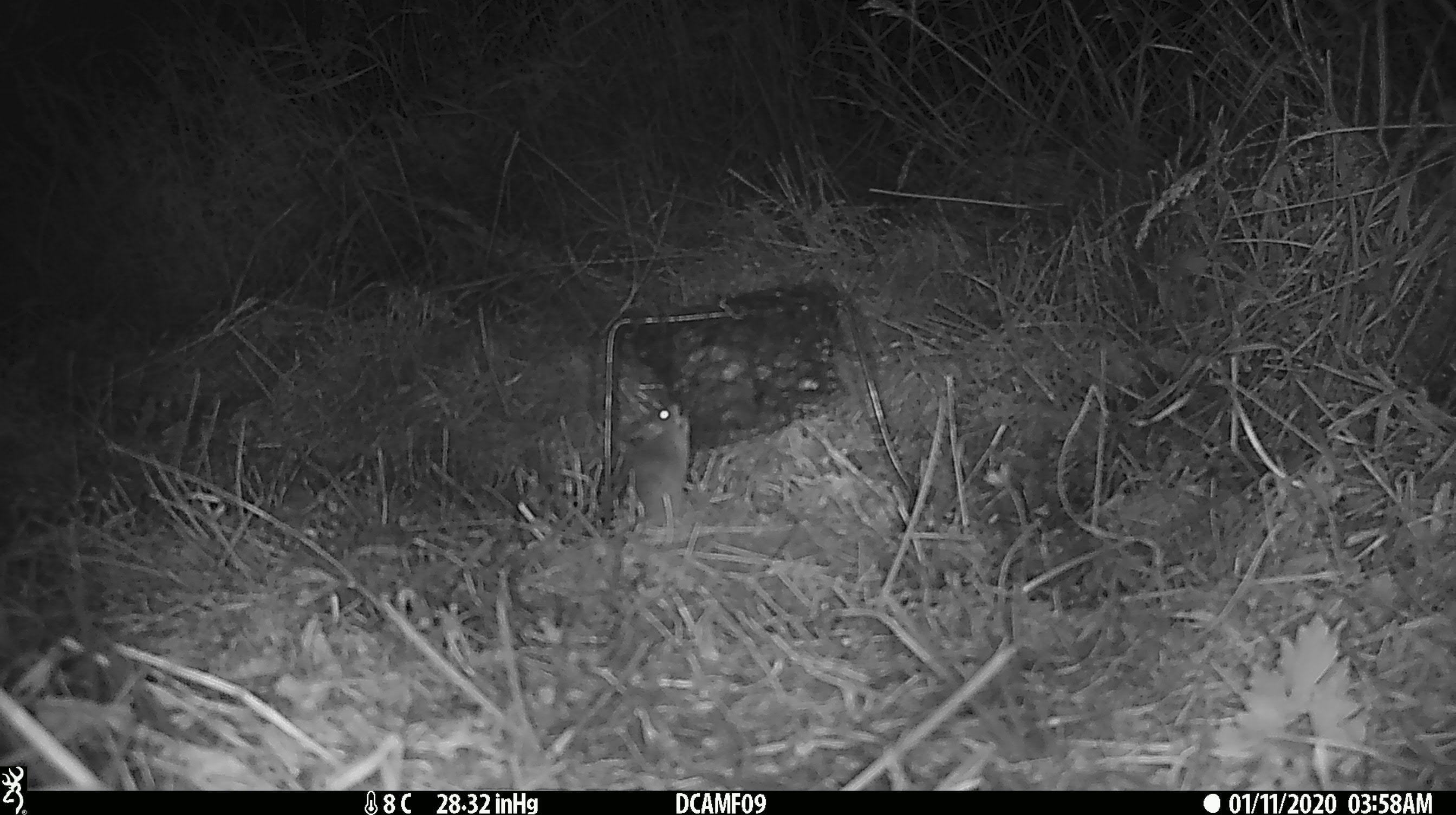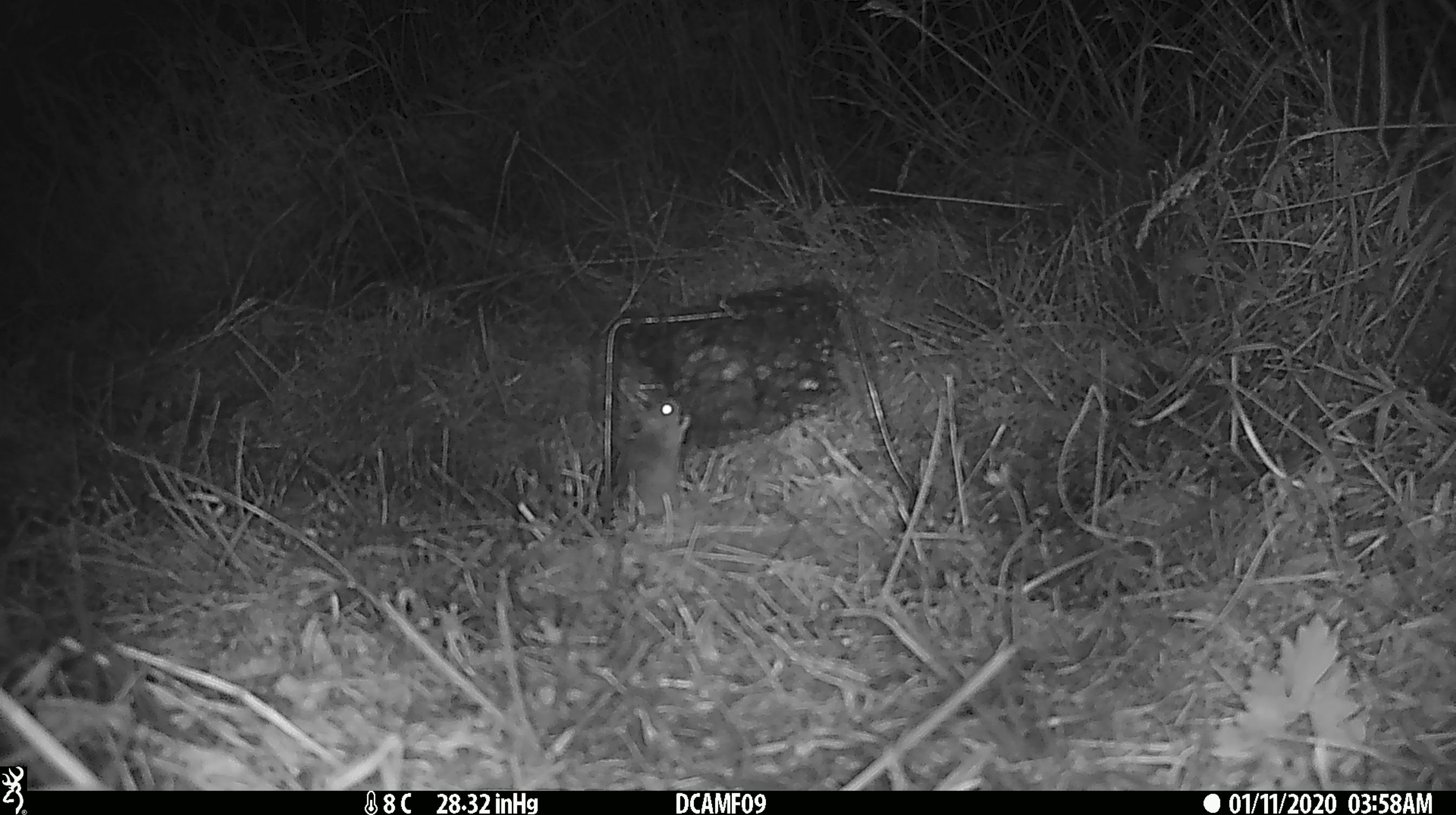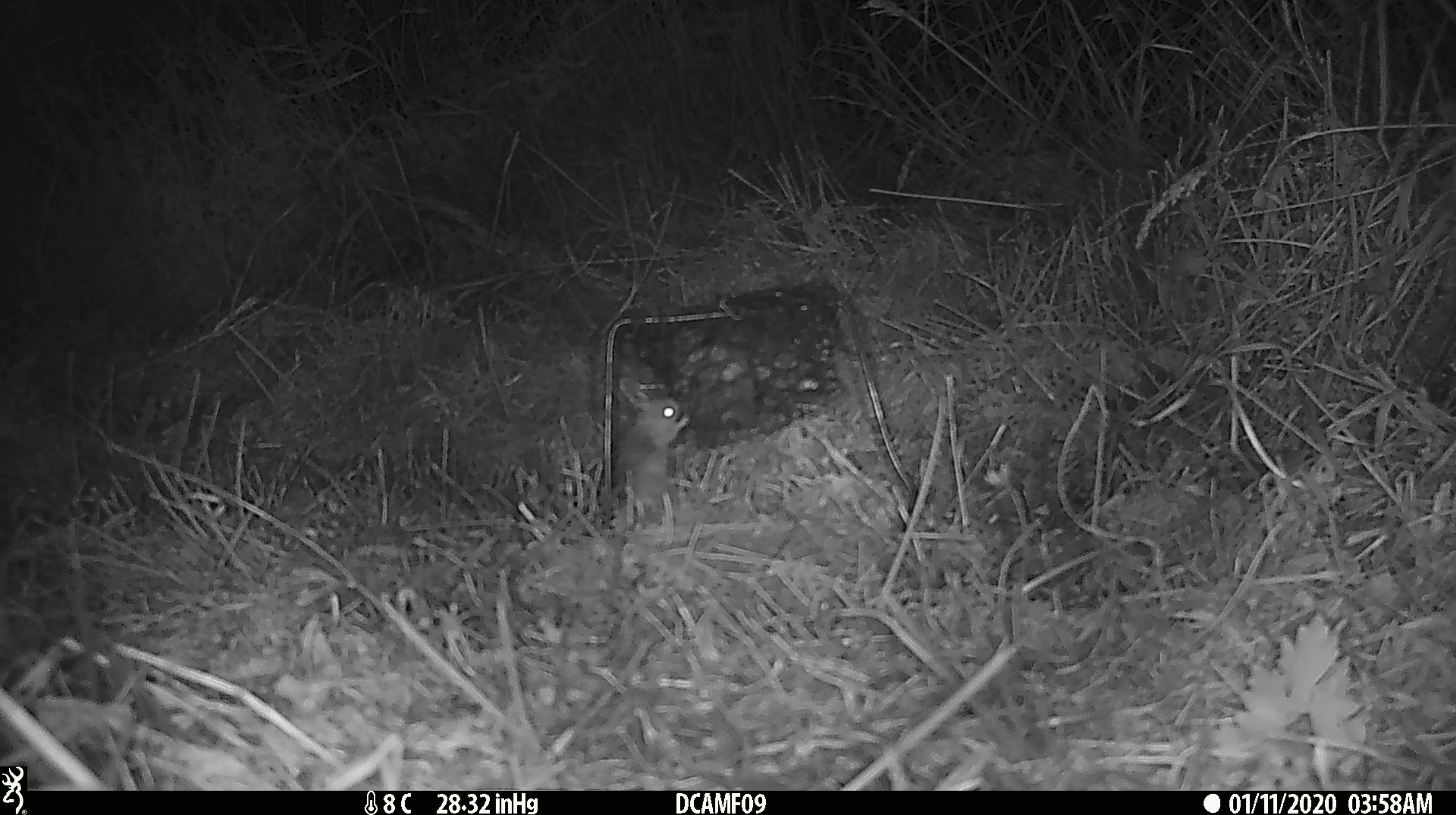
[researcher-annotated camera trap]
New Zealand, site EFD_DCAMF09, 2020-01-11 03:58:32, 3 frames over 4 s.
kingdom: Animalia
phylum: Chordata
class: Mammalia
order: Rodentia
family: Muridae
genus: Mus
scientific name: Mus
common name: mouse